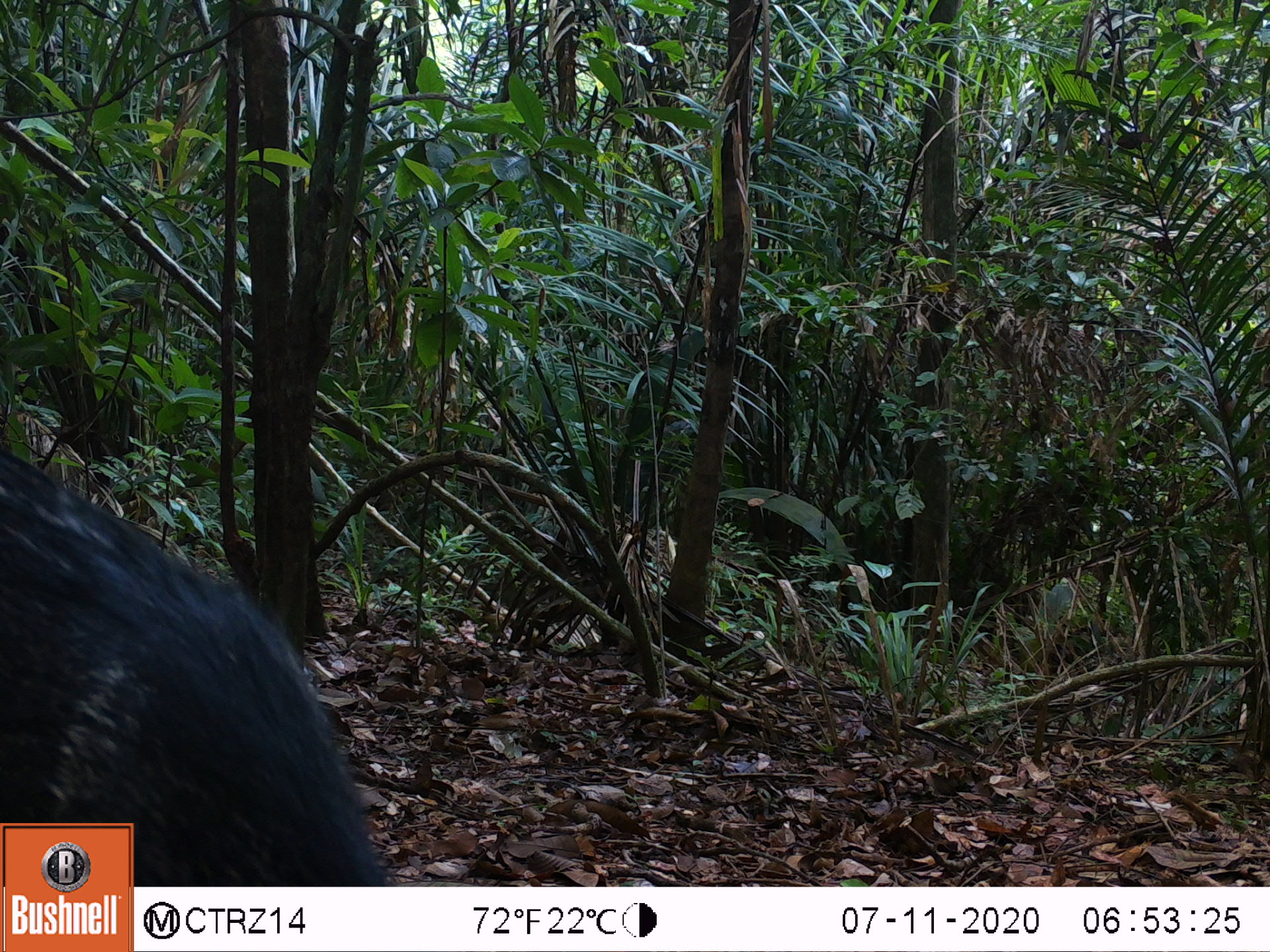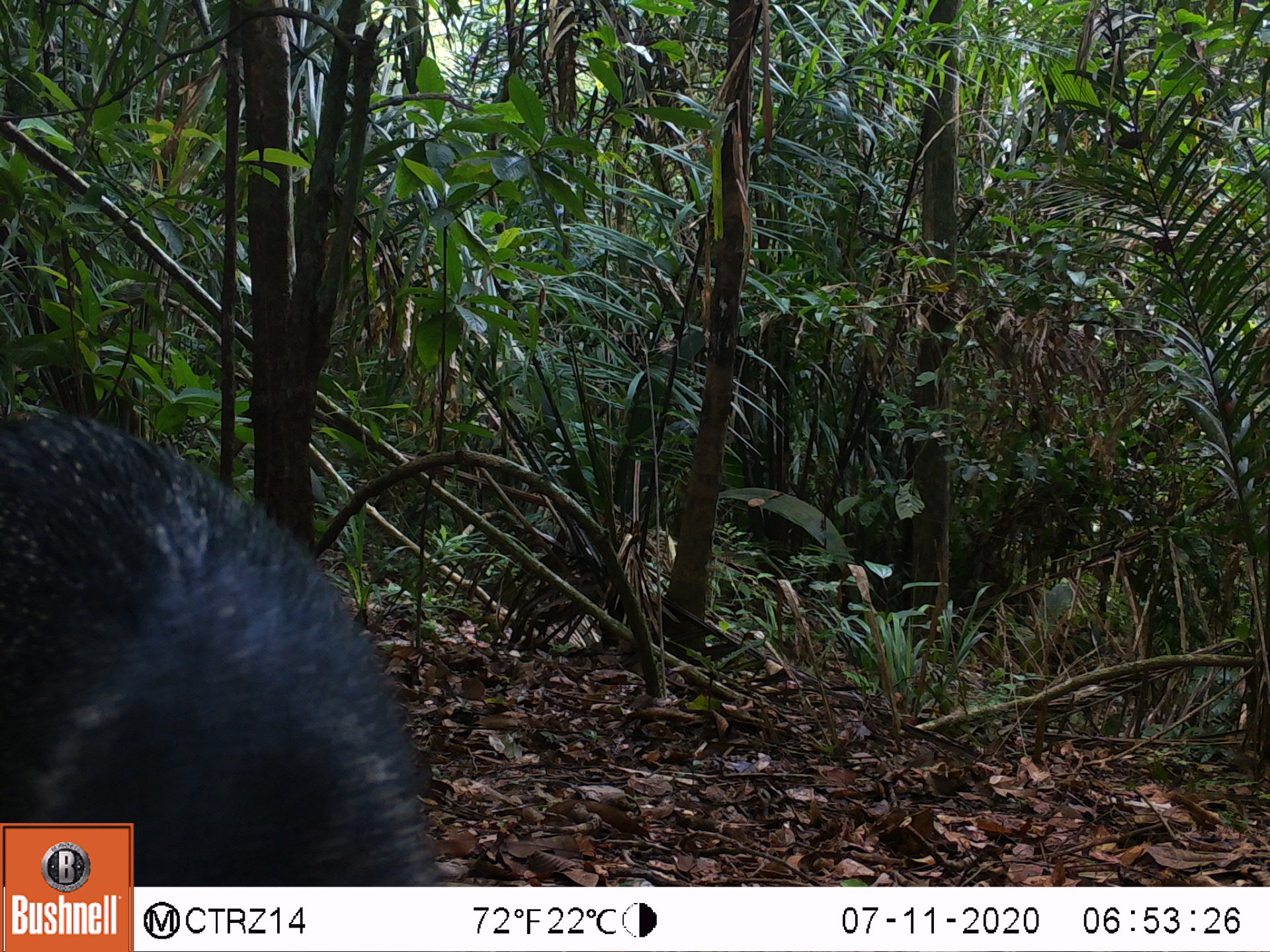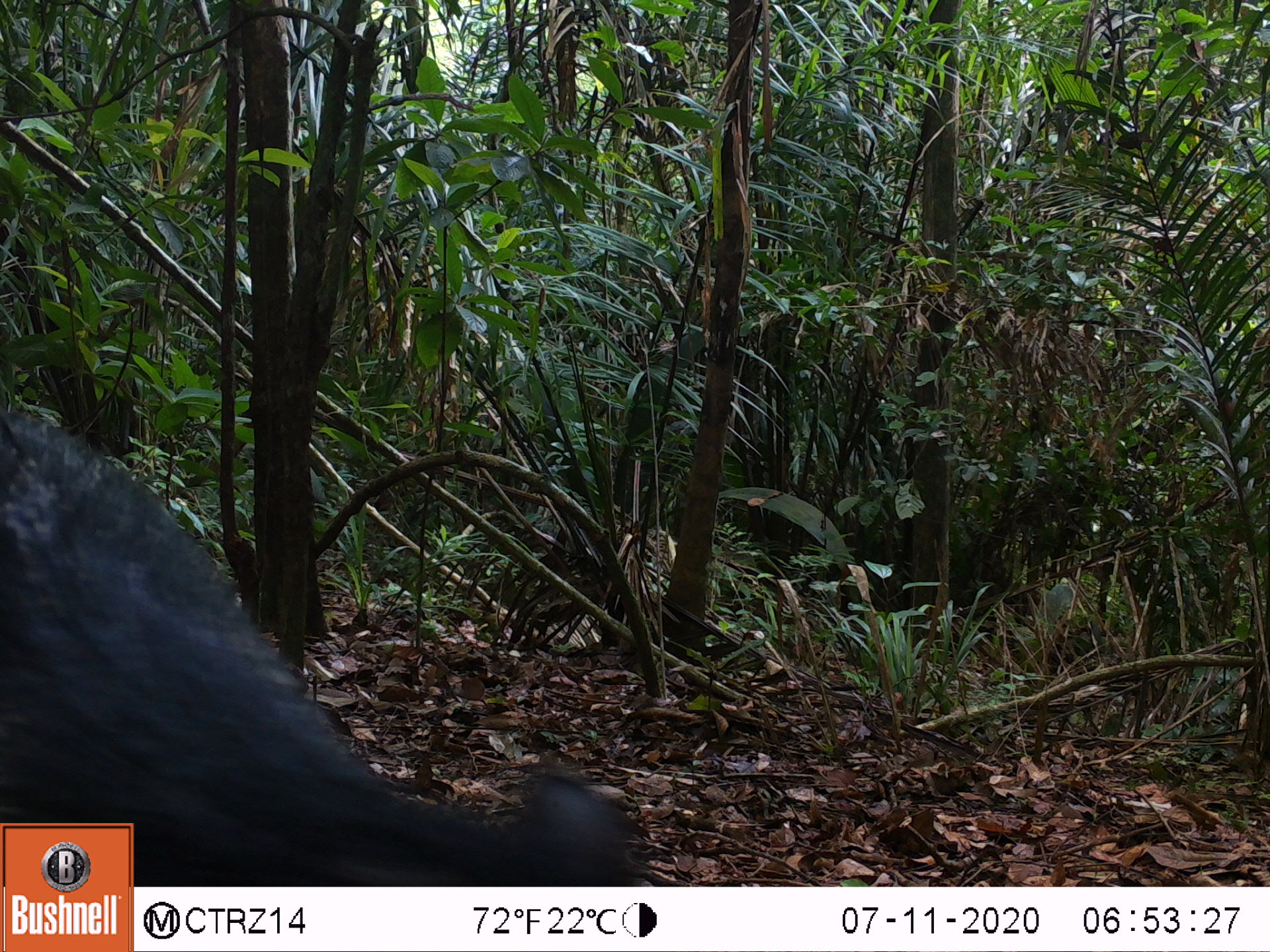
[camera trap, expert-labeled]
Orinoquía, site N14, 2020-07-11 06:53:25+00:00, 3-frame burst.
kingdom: Animalia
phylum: Chordata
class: Mammalia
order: Artiodactyla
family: Tayassuidae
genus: Pecari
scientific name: Pecari tajacu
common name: collared peccary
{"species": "collared peccary (Pecari tajacu)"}